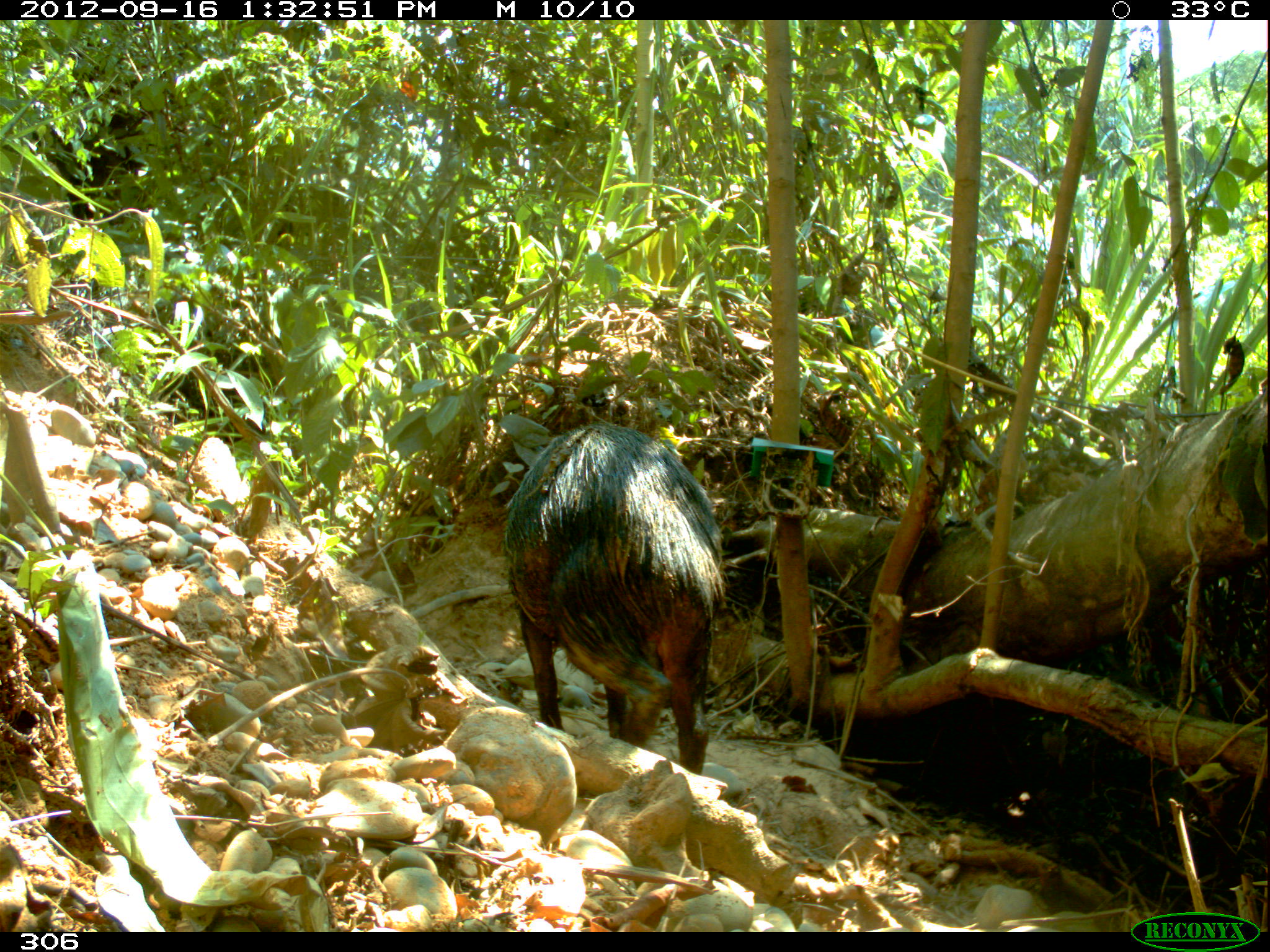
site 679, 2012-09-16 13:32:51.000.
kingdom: Animalia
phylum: Chordata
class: Mammalia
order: Artiodactyla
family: Tayassuidae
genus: Tayassu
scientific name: Tayassu pecari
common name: white-lipped peccary